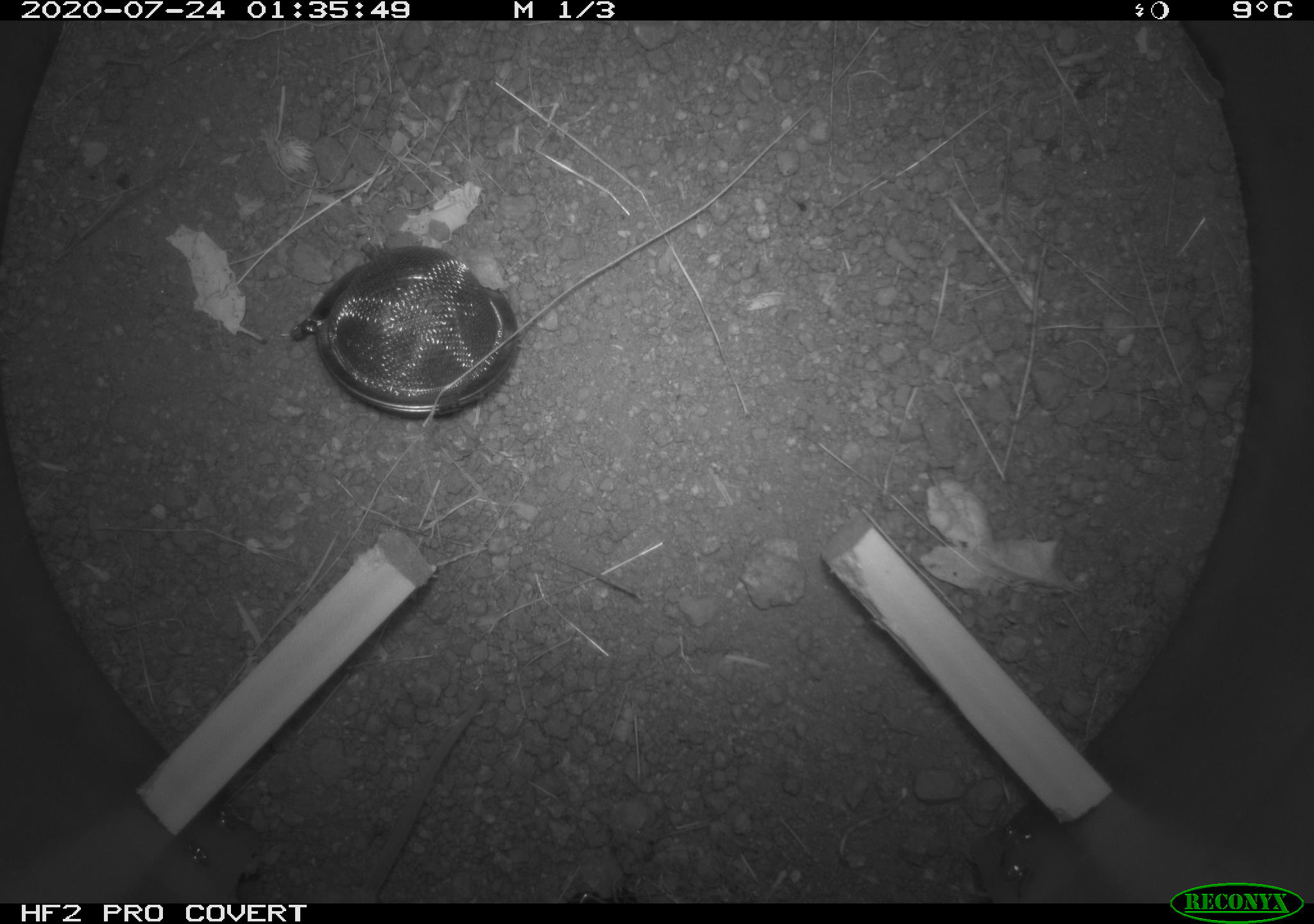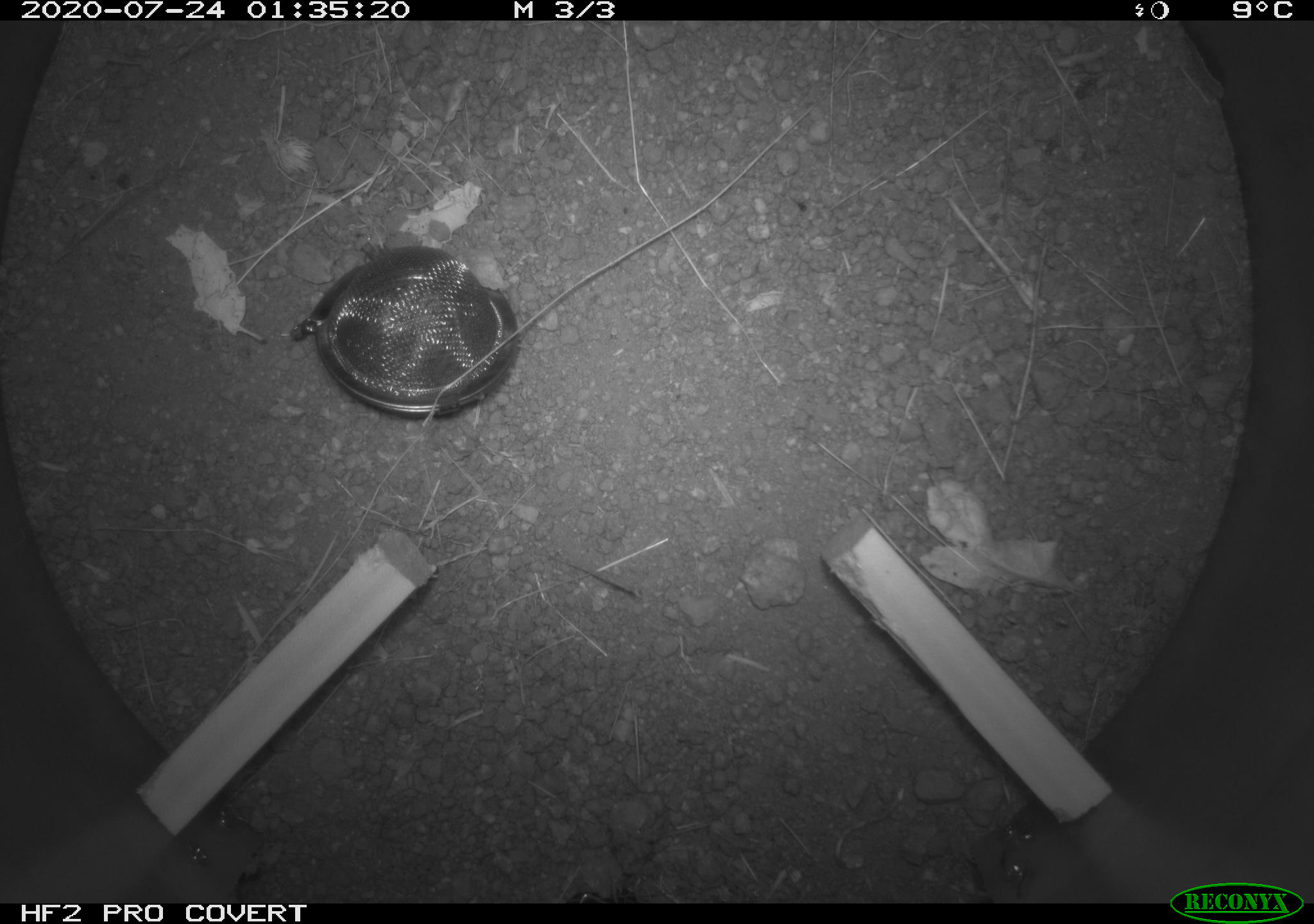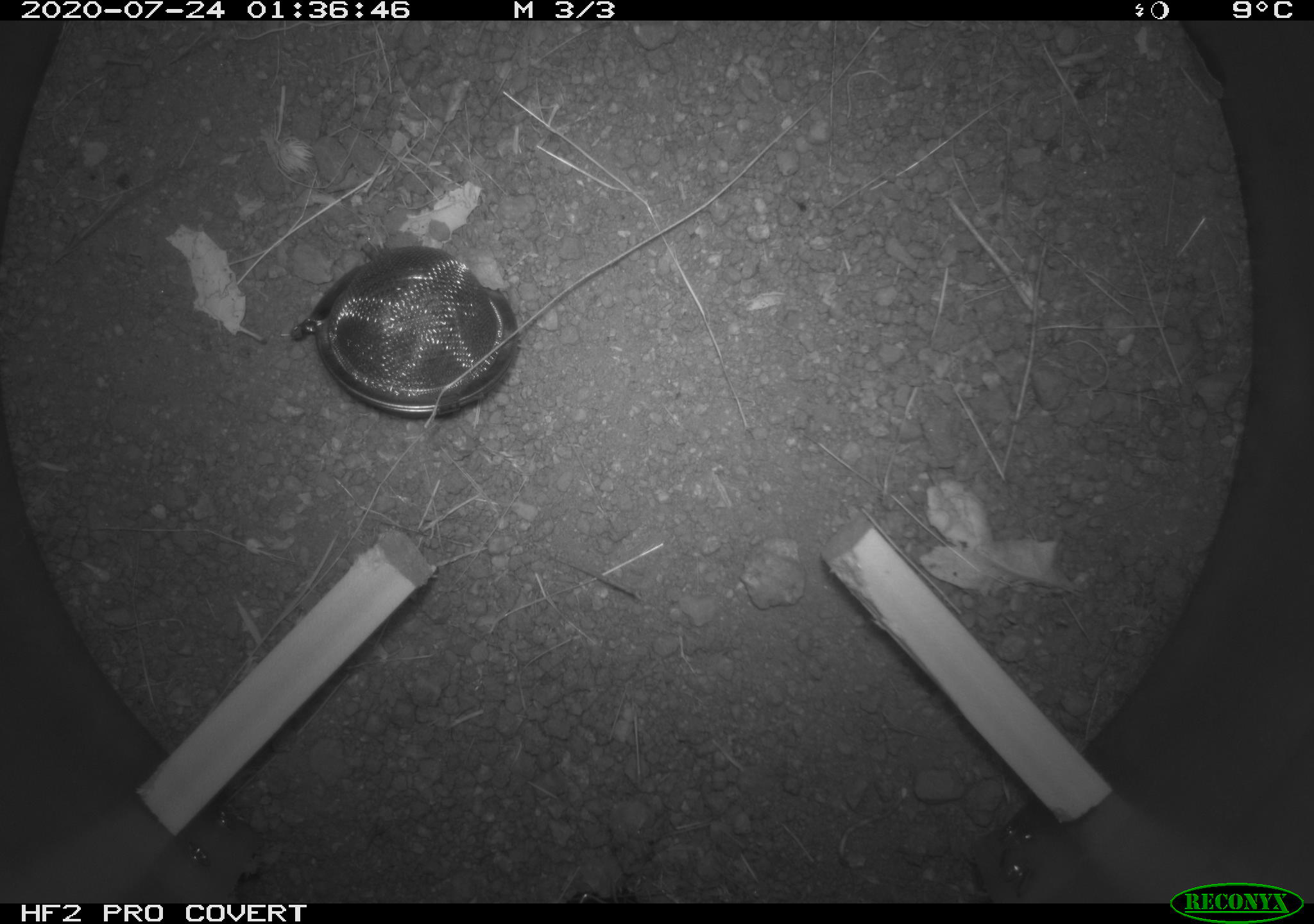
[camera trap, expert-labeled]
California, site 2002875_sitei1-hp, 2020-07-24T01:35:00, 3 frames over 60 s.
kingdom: Animalia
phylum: Chordata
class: Mammalia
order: Rodentia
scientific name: Rodentia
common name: rodent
Rodent (Rodentia).